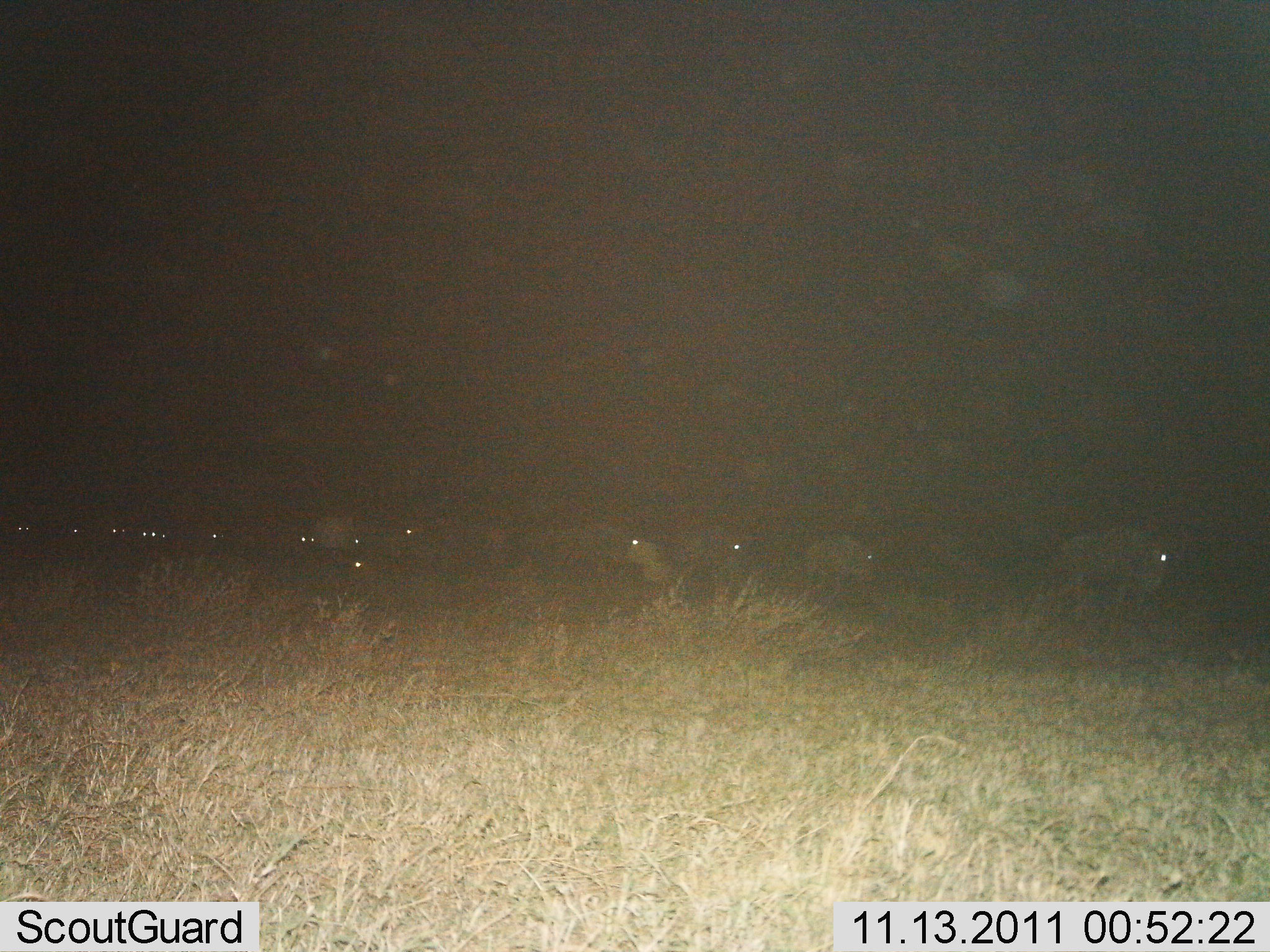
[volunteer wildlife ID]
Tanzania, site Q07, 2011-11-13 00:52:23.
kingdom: Animalia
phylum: Chordata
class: Mammalia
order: Artiodactyla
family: Bovidae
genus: Connochaetes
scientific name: Connochaetes taurinus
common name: blue wildebeest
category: wildebeest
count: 11-50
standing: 46%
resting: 38%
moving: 31%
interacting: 0%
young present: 0%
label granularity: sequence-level